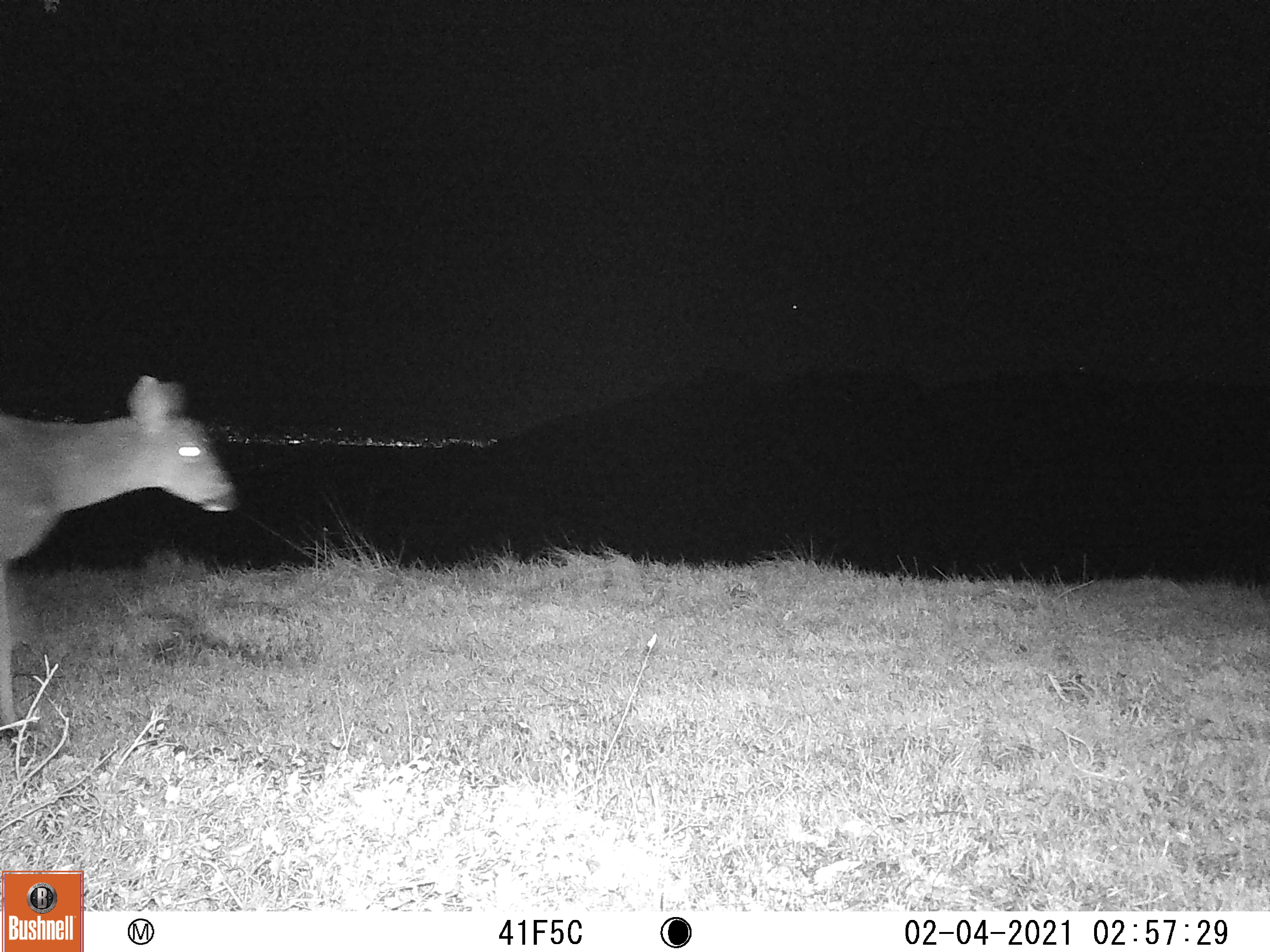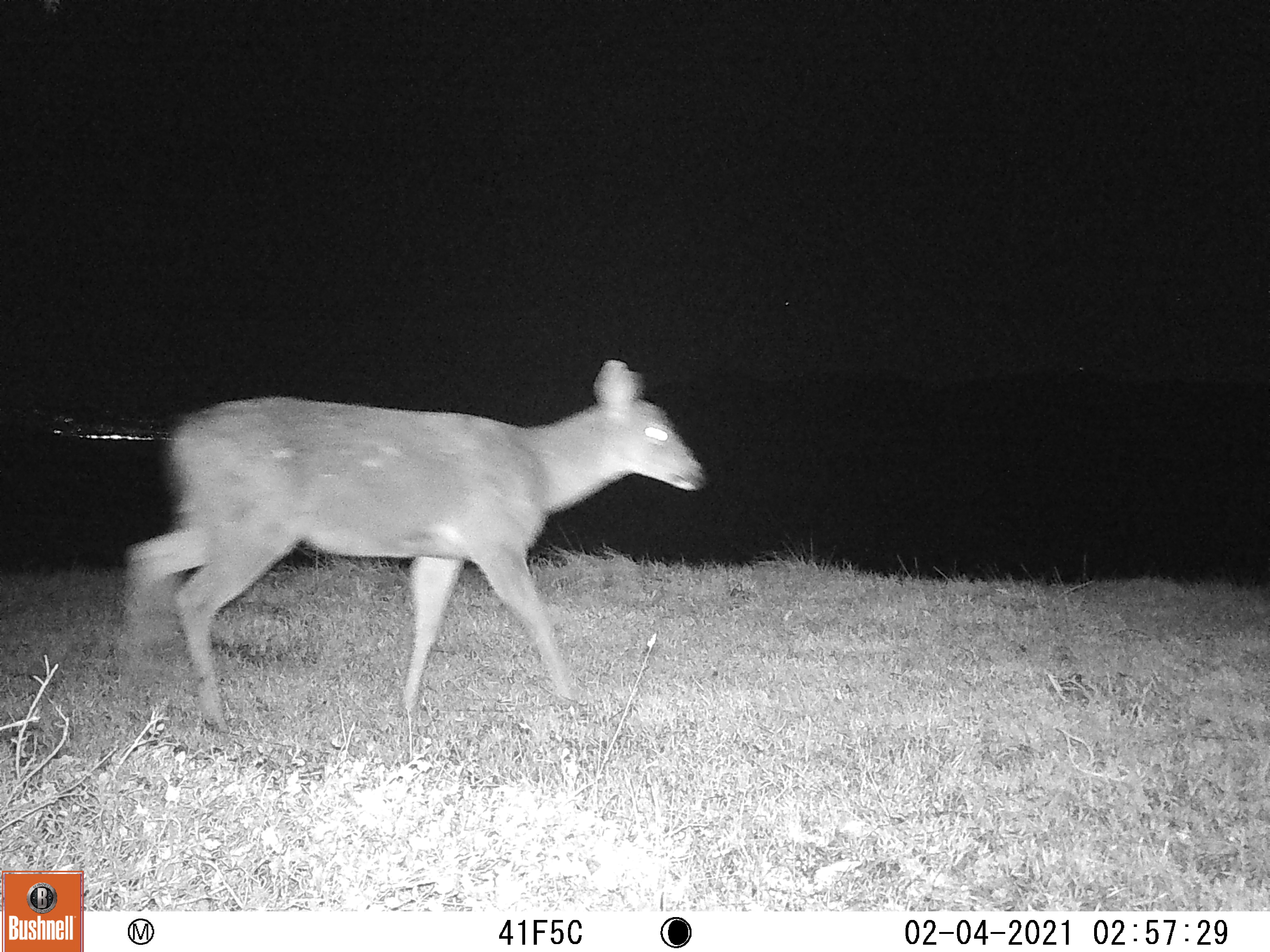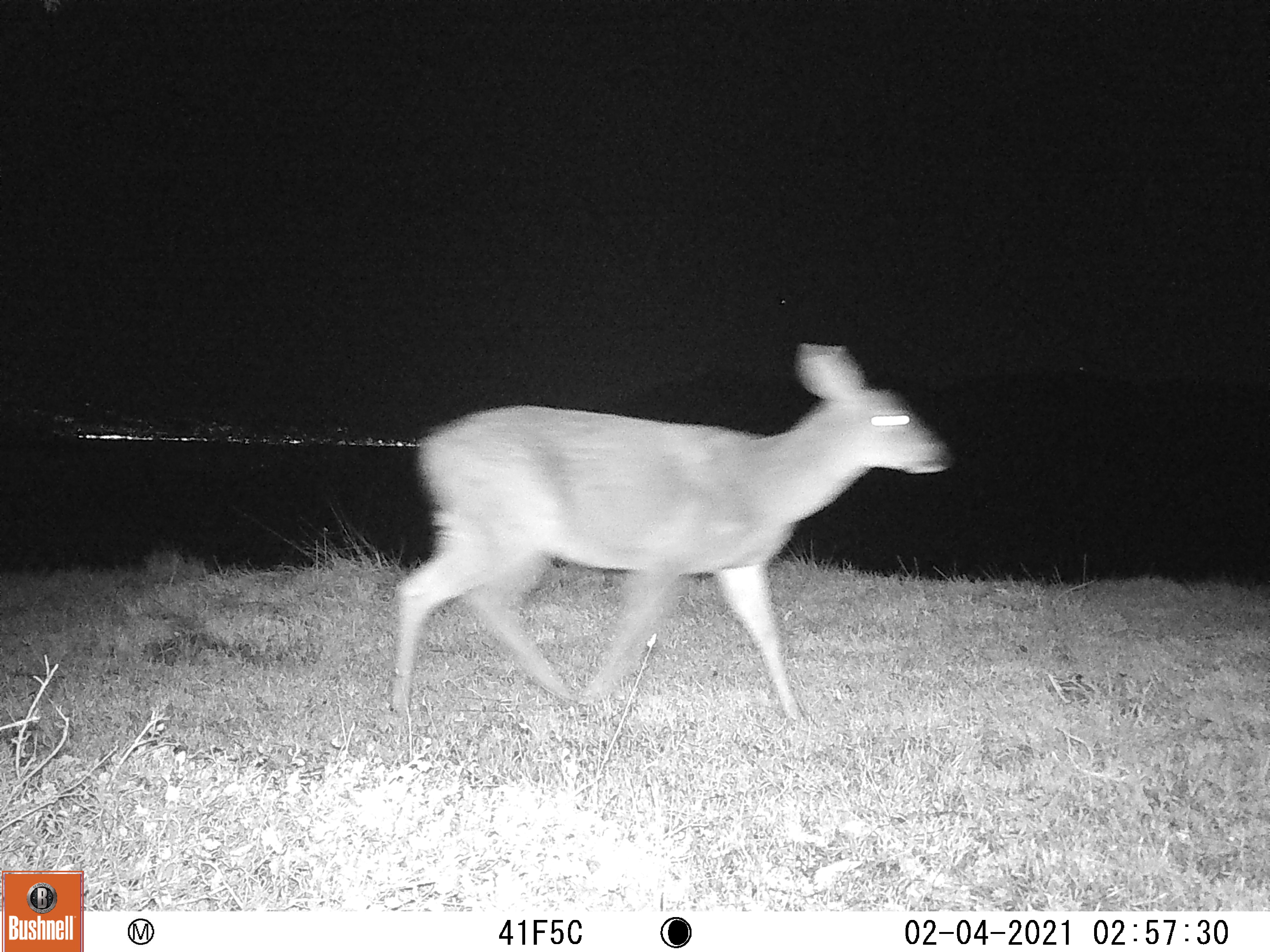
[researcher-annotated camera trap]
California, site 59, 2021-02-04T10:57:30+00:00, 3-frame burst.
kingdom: Animalia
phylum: Chordata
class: Mammalia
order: Artiodactyla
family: Cervidae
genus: Odocoileus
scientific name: Odocoileus hemionus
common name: mule deer